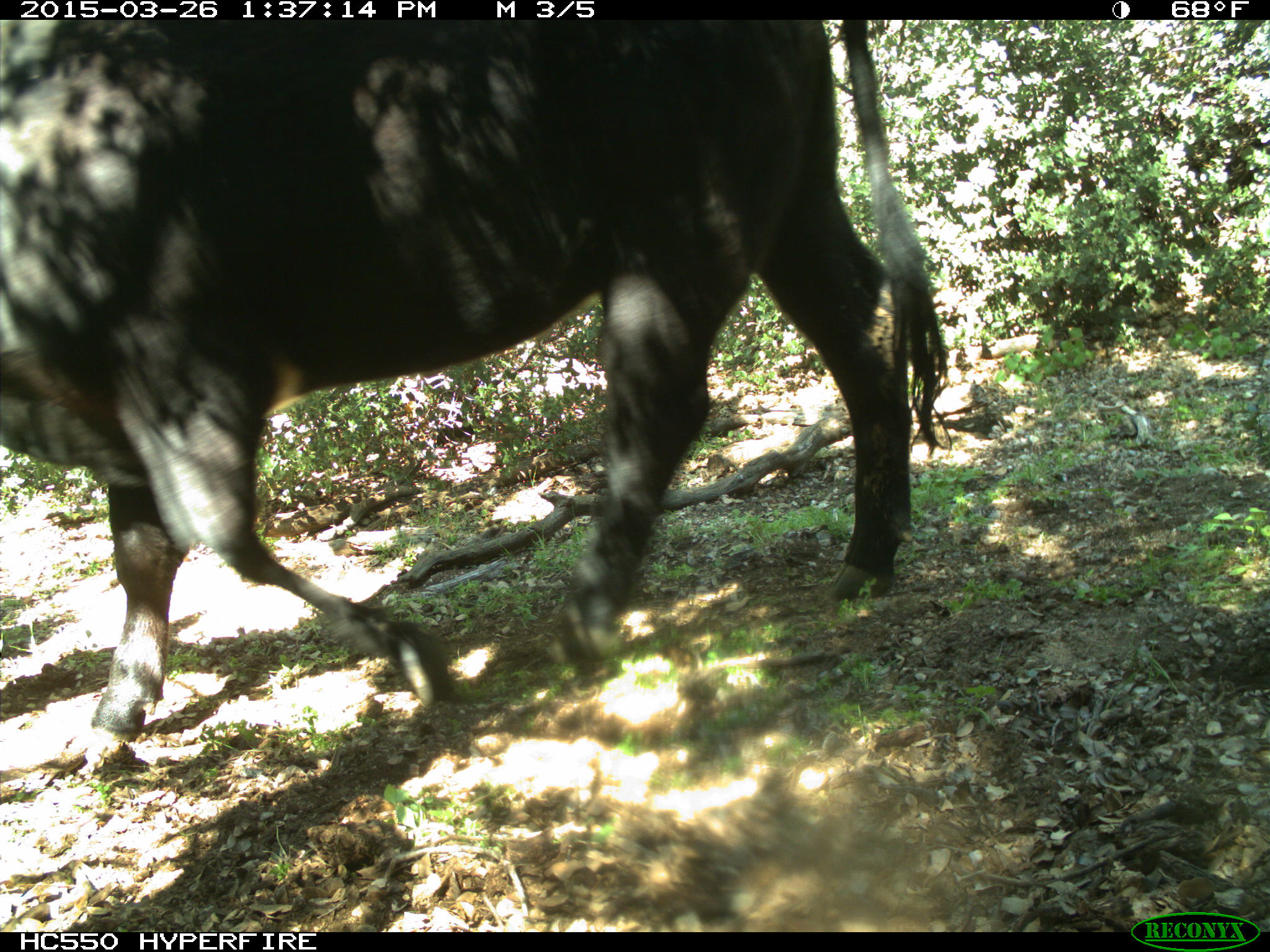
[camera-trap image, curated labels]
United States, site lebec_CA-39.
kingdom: Animalia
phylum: Chordata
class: Mammalia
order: Artiodactyla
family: Bovidae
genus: Bos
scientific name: Bos taurus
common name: domestic cow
Bos taurus (domestic cow).